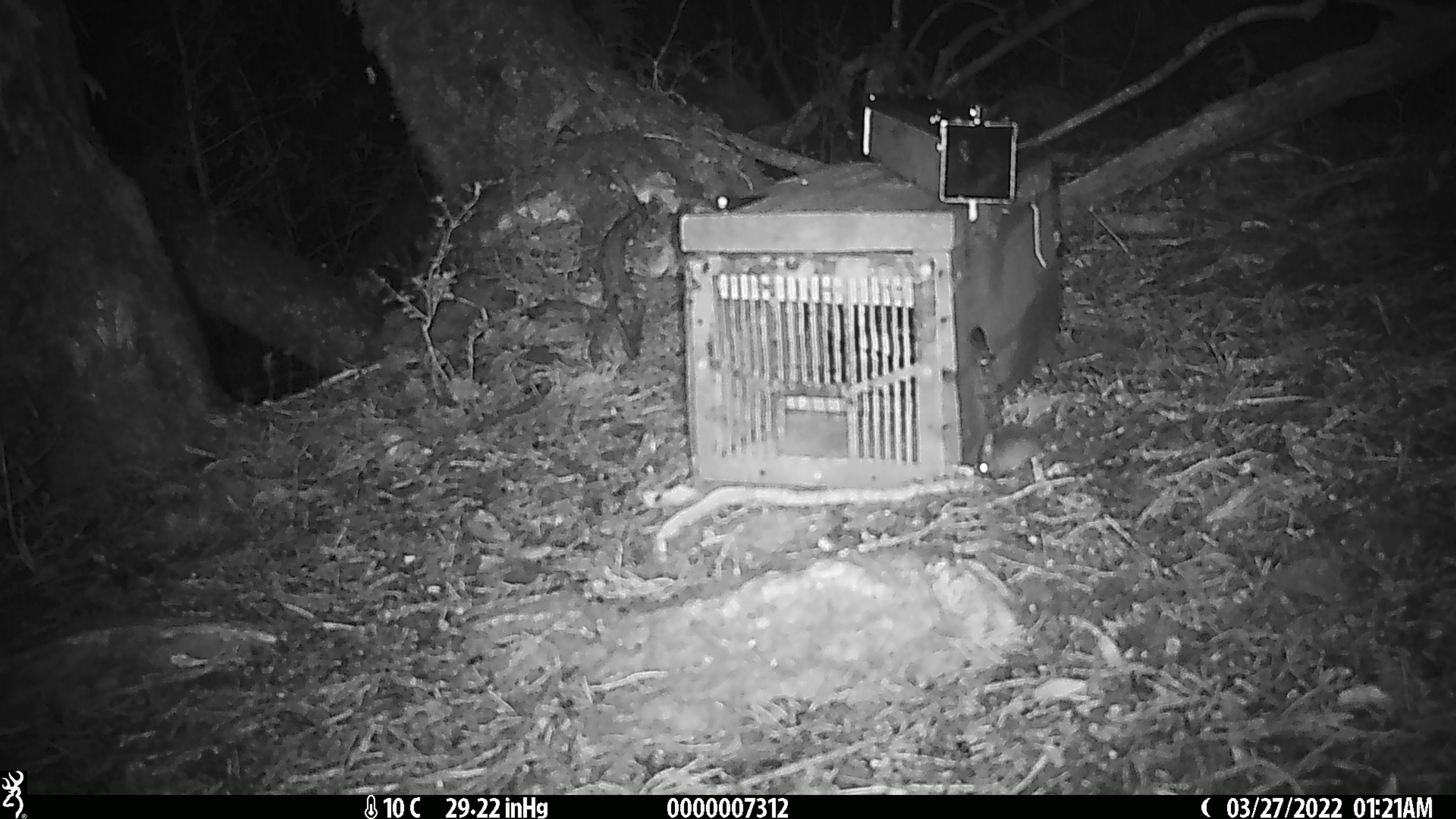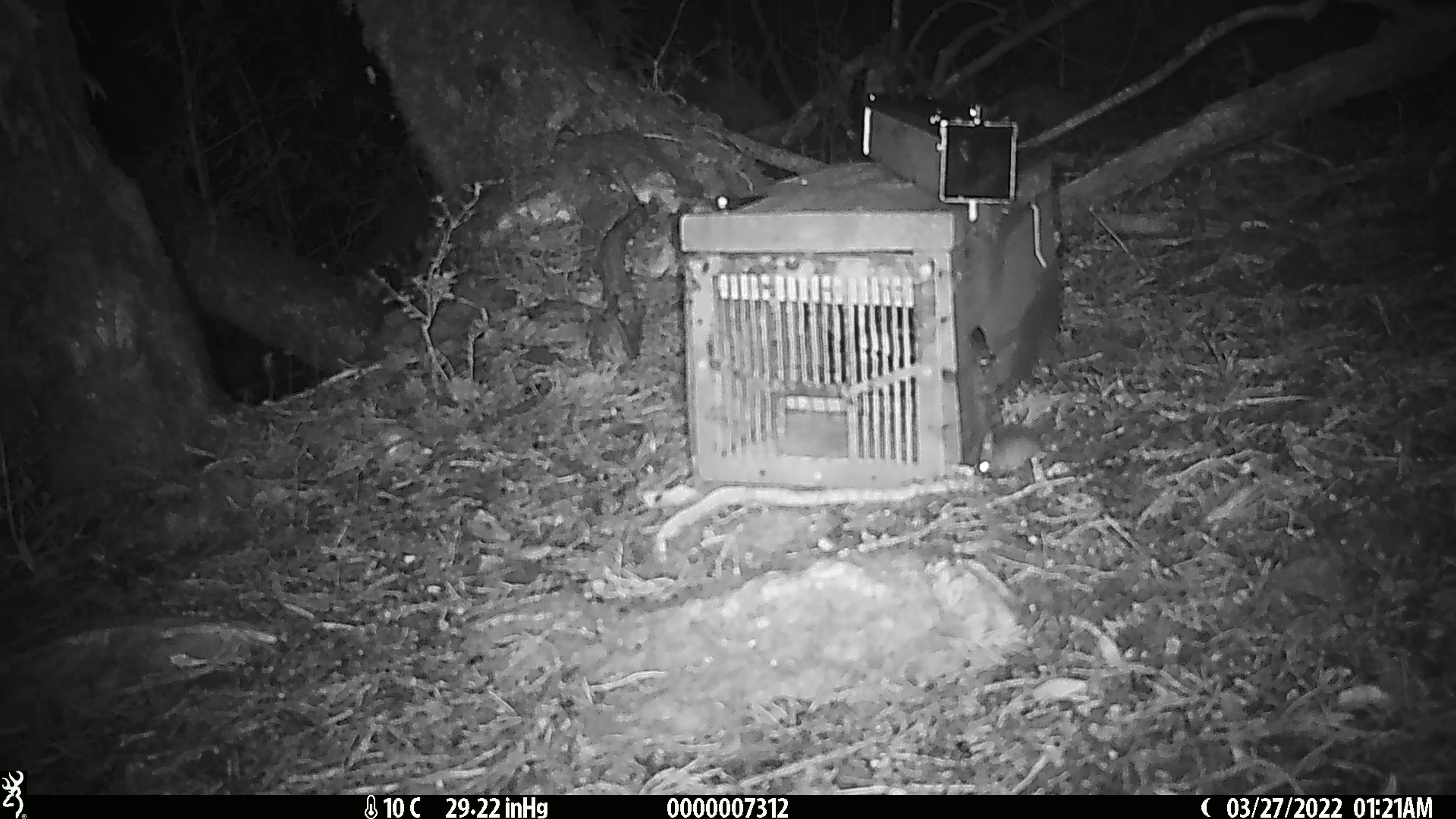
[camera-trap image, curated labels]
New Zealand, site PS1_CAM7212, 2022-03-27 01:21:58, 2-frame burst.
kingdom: Animalia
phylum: Chordata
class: Mammalia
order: Rodentia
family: Muridae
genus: Mus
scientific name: Mus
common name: mouse